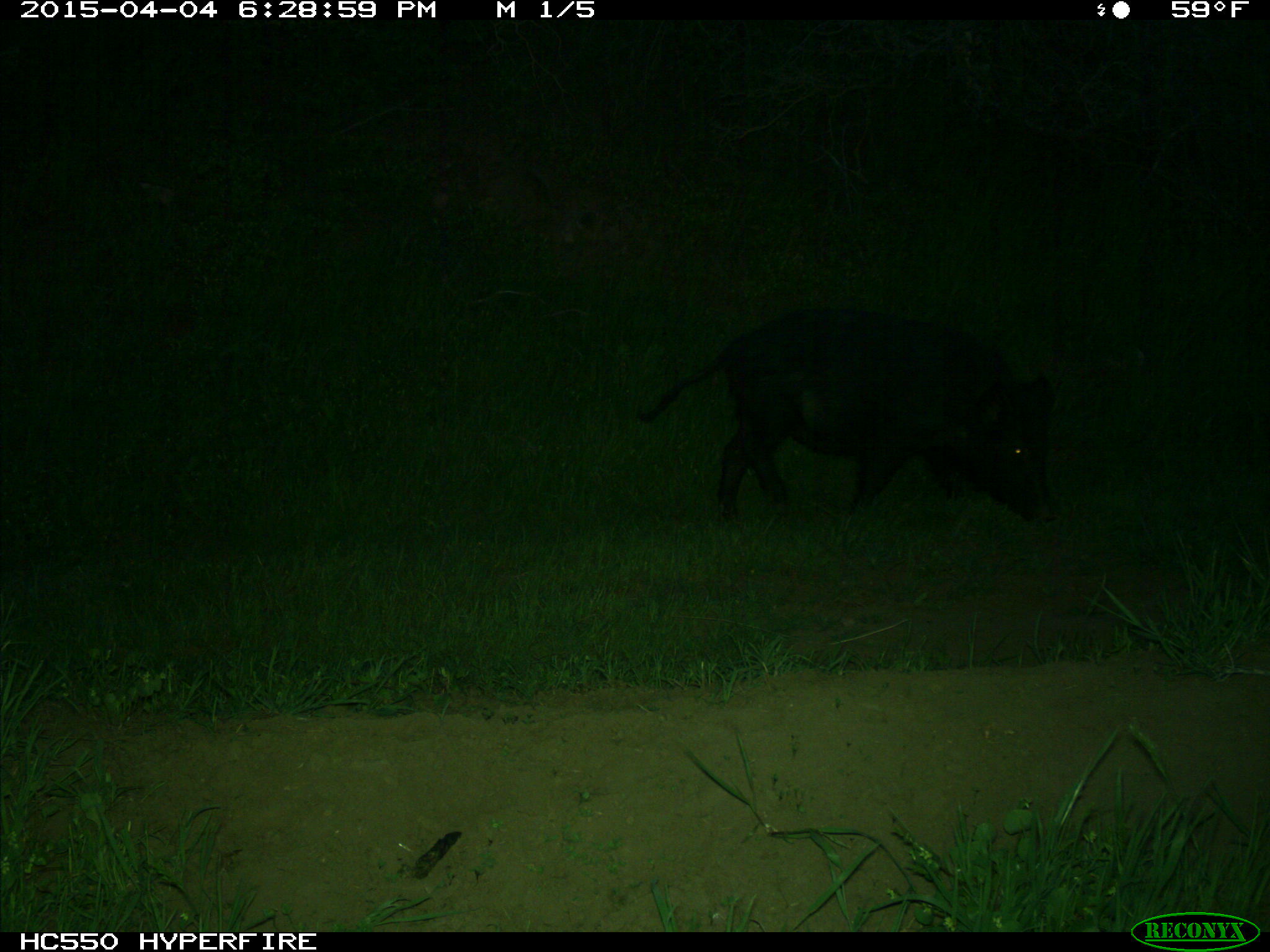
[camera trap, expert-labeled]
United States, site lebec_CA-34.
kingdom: Animalia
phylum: Chordata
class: Mammalia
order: Artiodactyla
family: Suidae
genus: Sus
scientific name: Sus scrofa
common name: wild boar